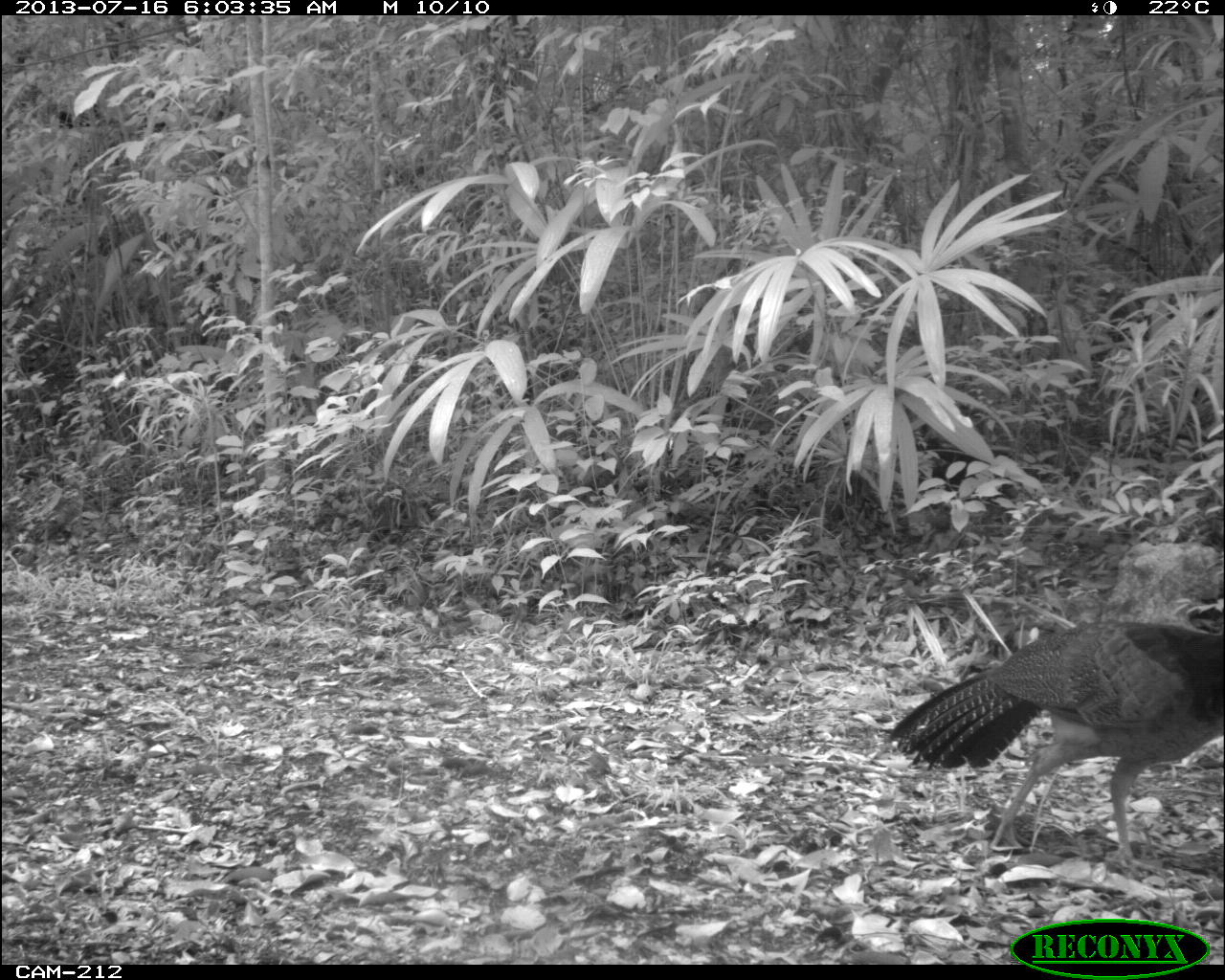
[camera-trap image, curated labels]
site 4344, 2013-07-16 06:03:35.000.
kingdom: Animalia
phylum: Chordata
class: Aves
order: Galliformes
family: Cracidae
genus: Crax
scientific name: Crax rubra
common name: great curassow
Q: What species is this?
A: Crax rubra (great curassow).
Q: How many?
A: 1.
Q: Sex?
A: Female.